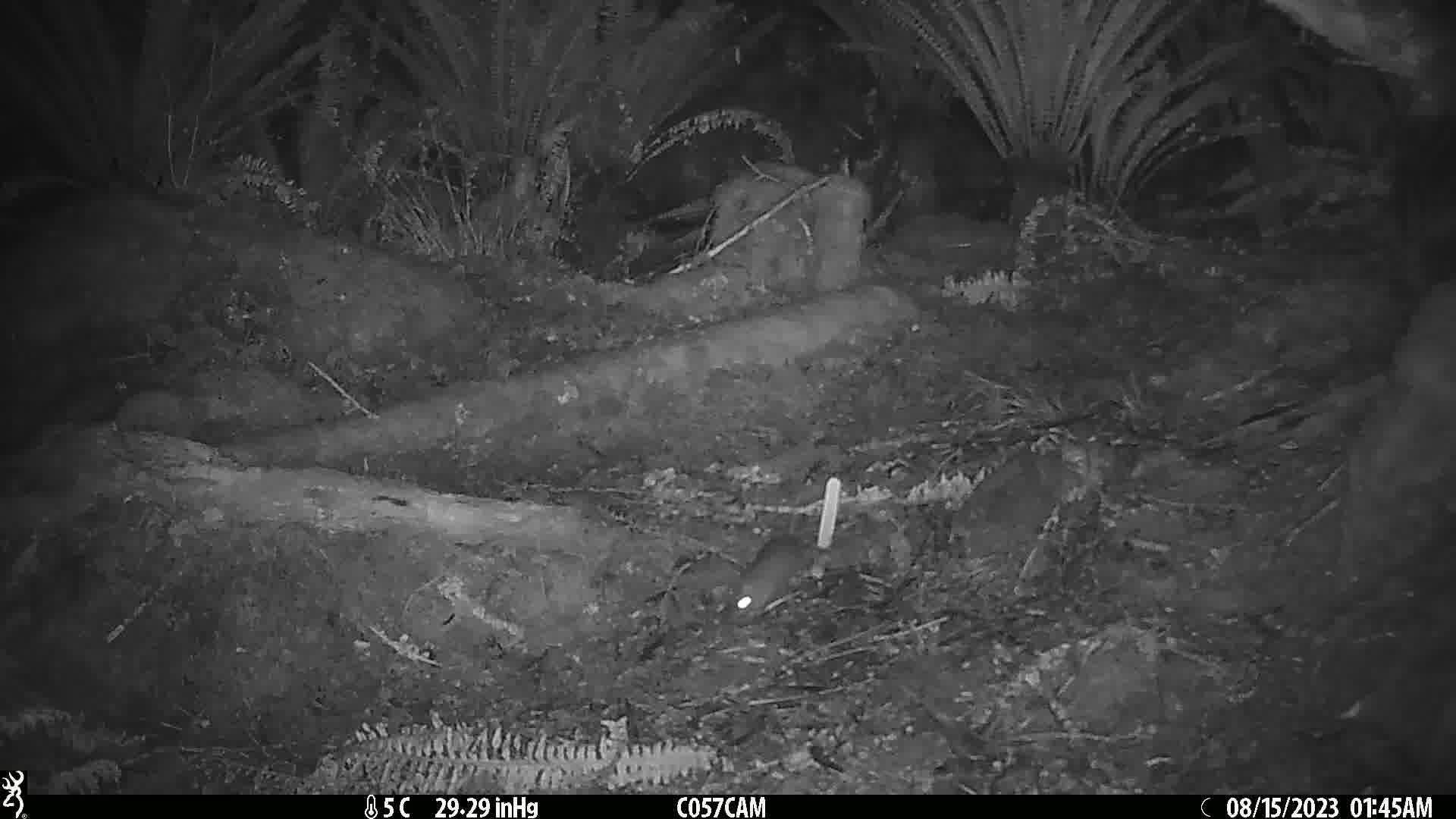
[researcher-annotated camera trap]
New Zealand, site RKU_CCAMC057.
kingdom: Animalia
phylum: Chordata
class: Mammalia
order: Rodentia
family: Muridae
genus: Rattus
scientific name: Rattus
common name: rat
Rat (Rattus).